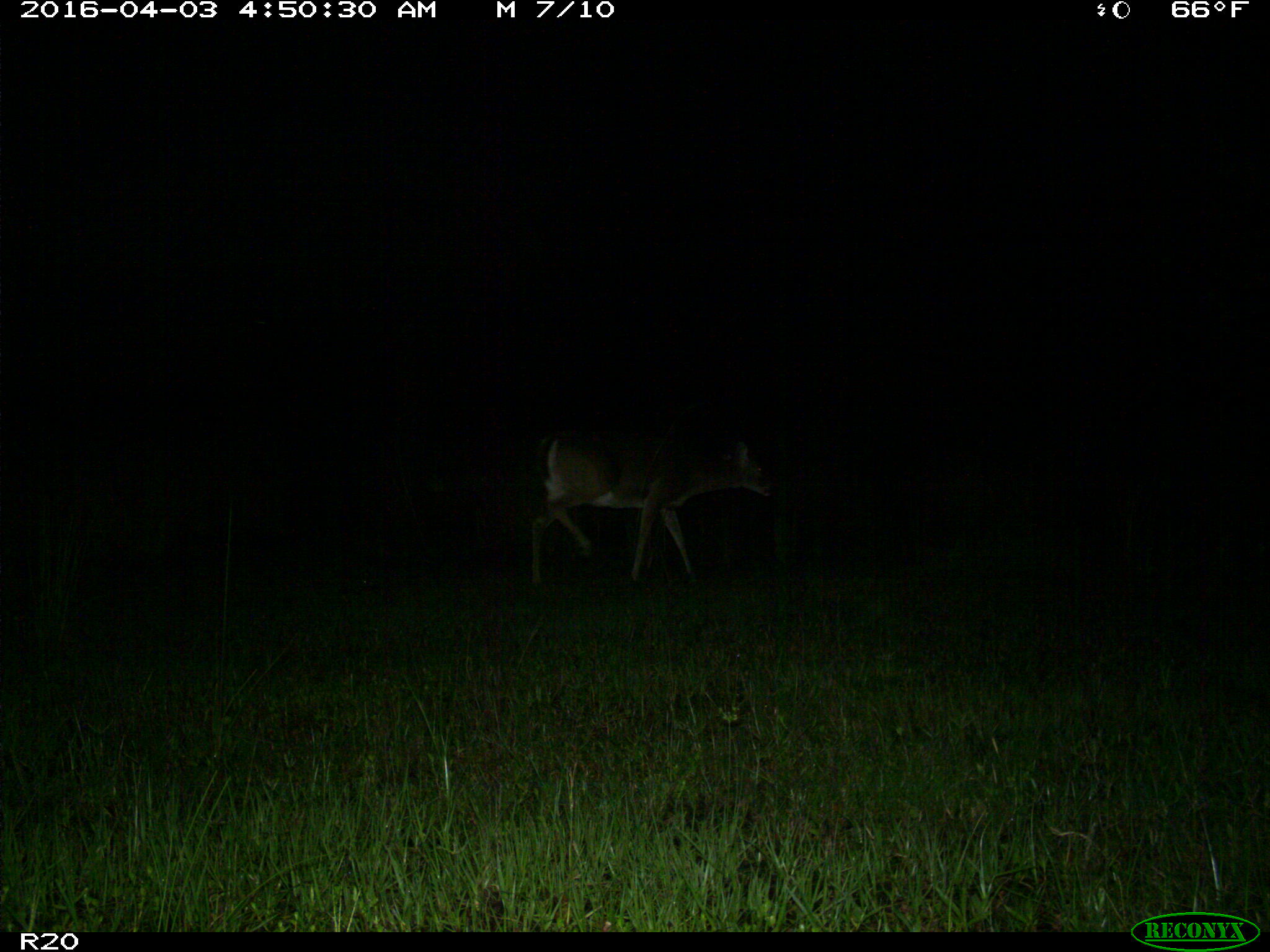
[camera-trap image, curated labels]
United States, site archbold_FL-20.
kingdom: Animalia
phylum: Chordata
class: Mammalia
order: Artiodactyla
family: Cervidae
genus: Odocoileus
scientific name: Odocoileus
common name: deer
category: unidentified deer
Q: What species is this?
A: Unidentified deer (deer) (Odocoileus).